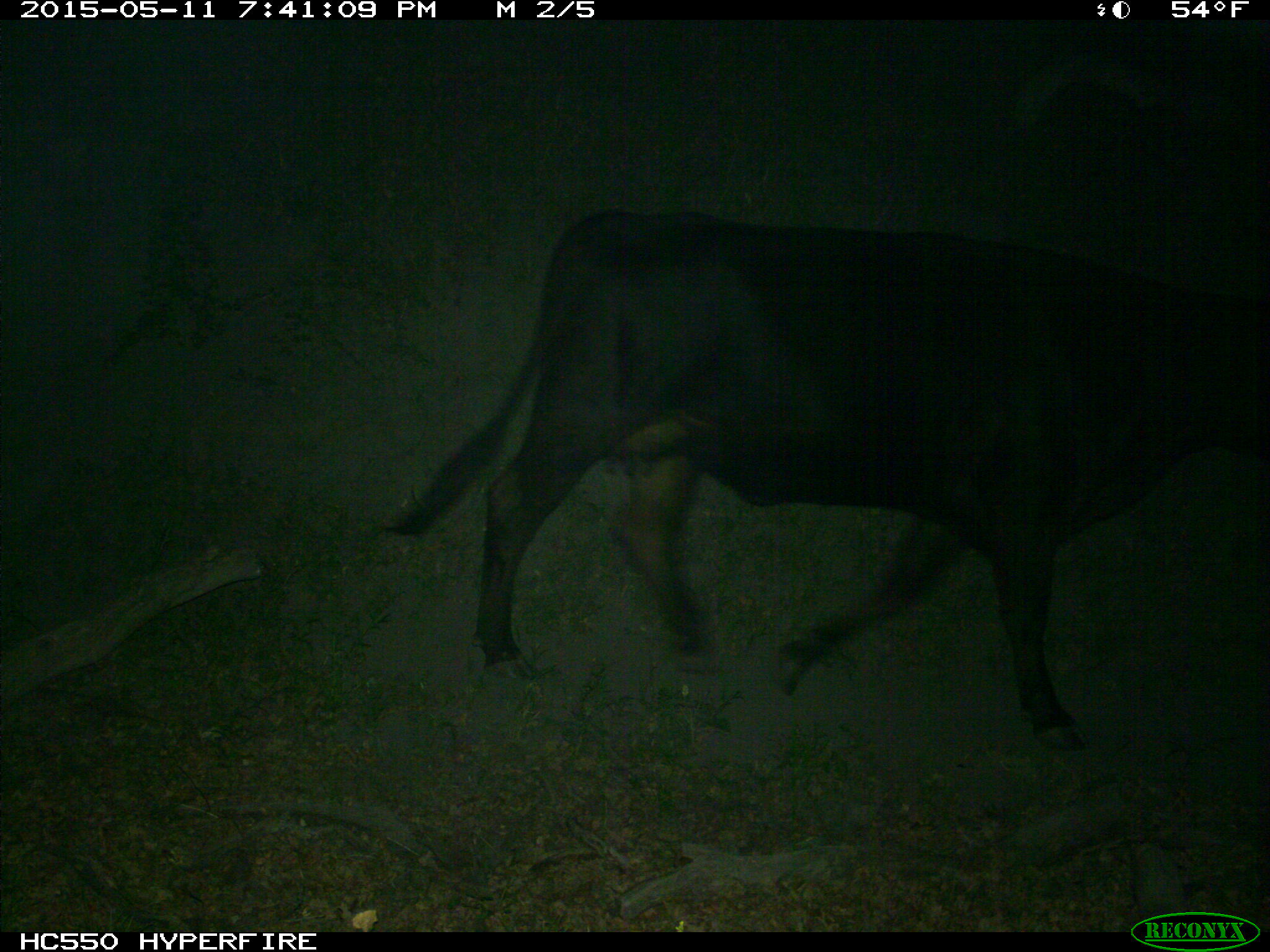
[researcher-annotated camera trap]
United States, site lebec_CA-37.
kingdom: Animalia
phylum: Chordata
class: Mammalia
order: Artiodactyla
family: Bovidae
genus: Bos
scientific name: Bos taurus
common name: domestic cow